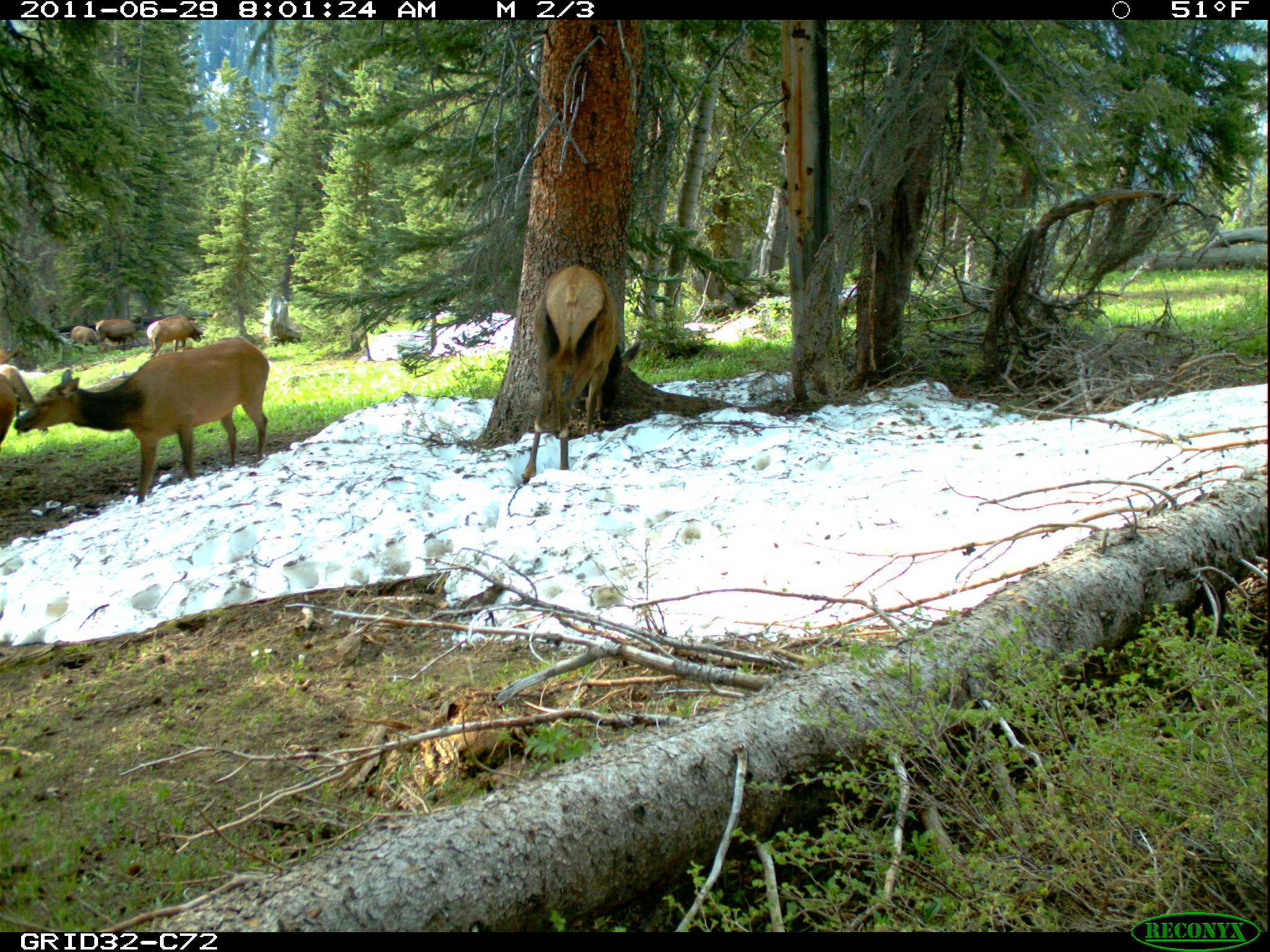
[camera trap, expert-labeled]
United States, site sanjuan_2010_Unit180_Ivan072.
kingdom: Animalia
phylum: Chordata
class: Mammalia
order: Artiodactyla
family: Cervidae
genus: Cervus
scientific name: Cervus elaphus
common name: red deer